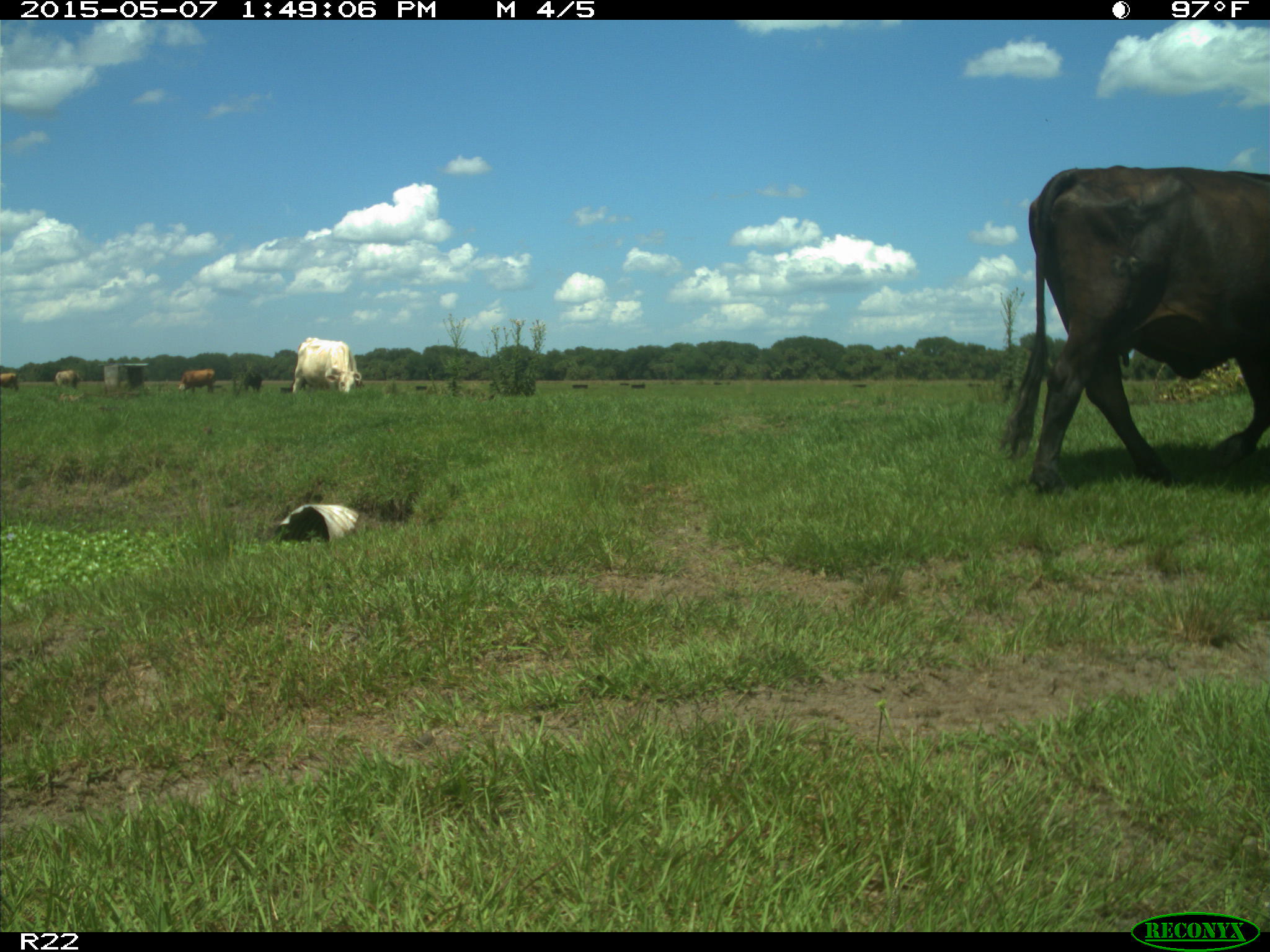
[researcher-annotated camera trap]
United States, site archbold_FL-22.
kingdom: Animalia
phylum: Chordata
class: Mammalia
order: Artiodactyla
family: Bovidae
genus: Bos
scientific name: Bos taurus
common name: domestic cow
Bos taurus (domestic cow).